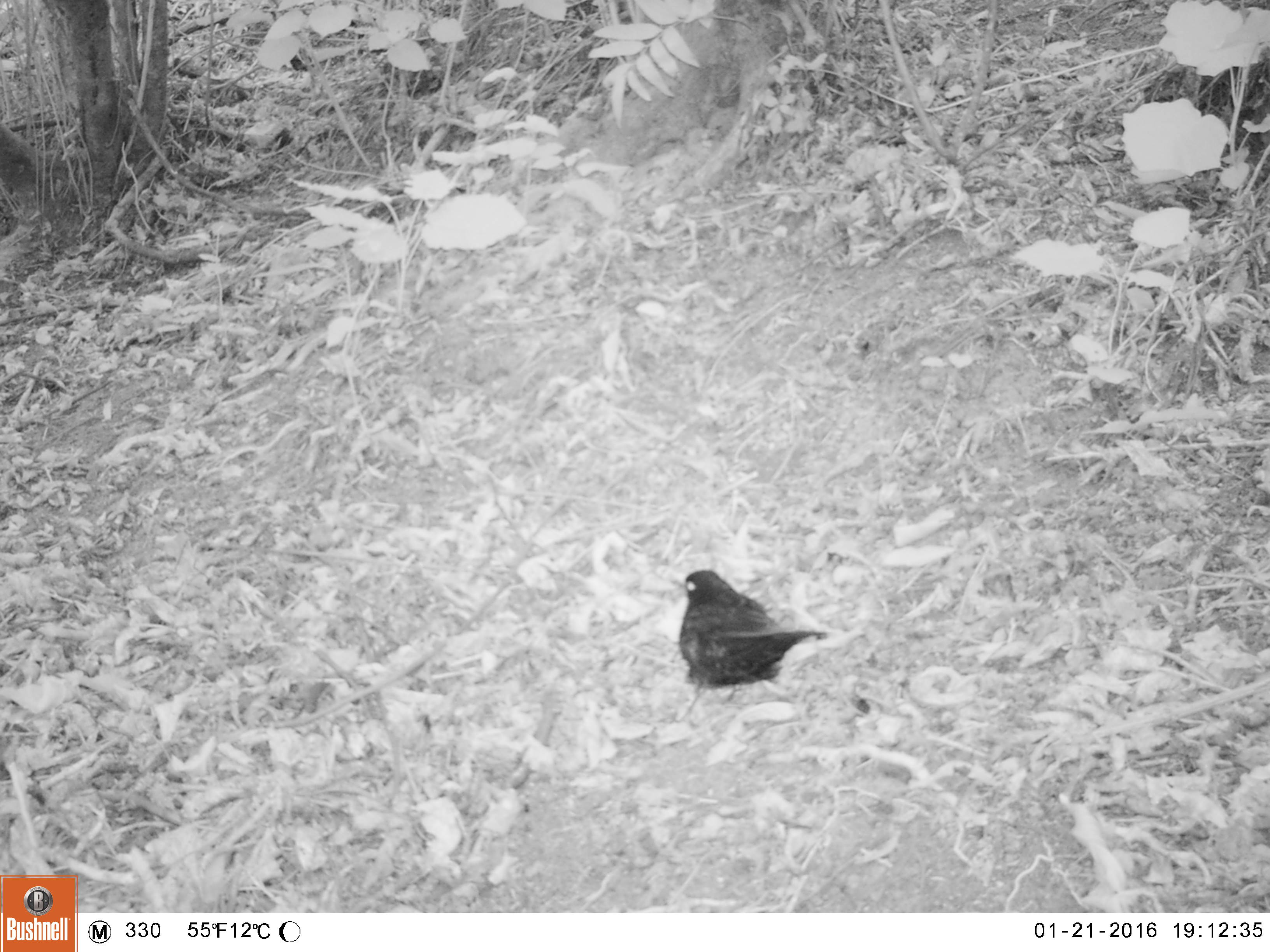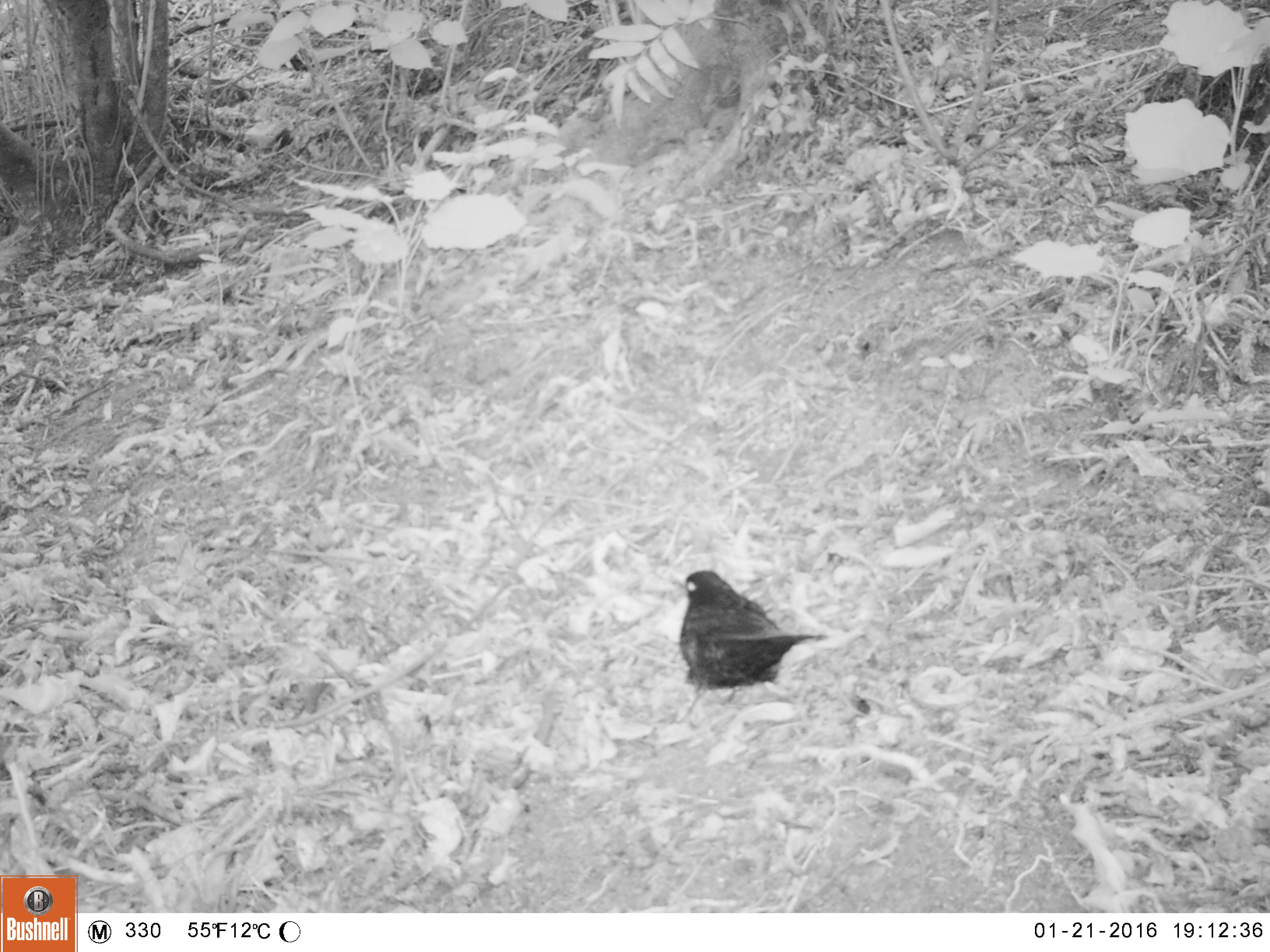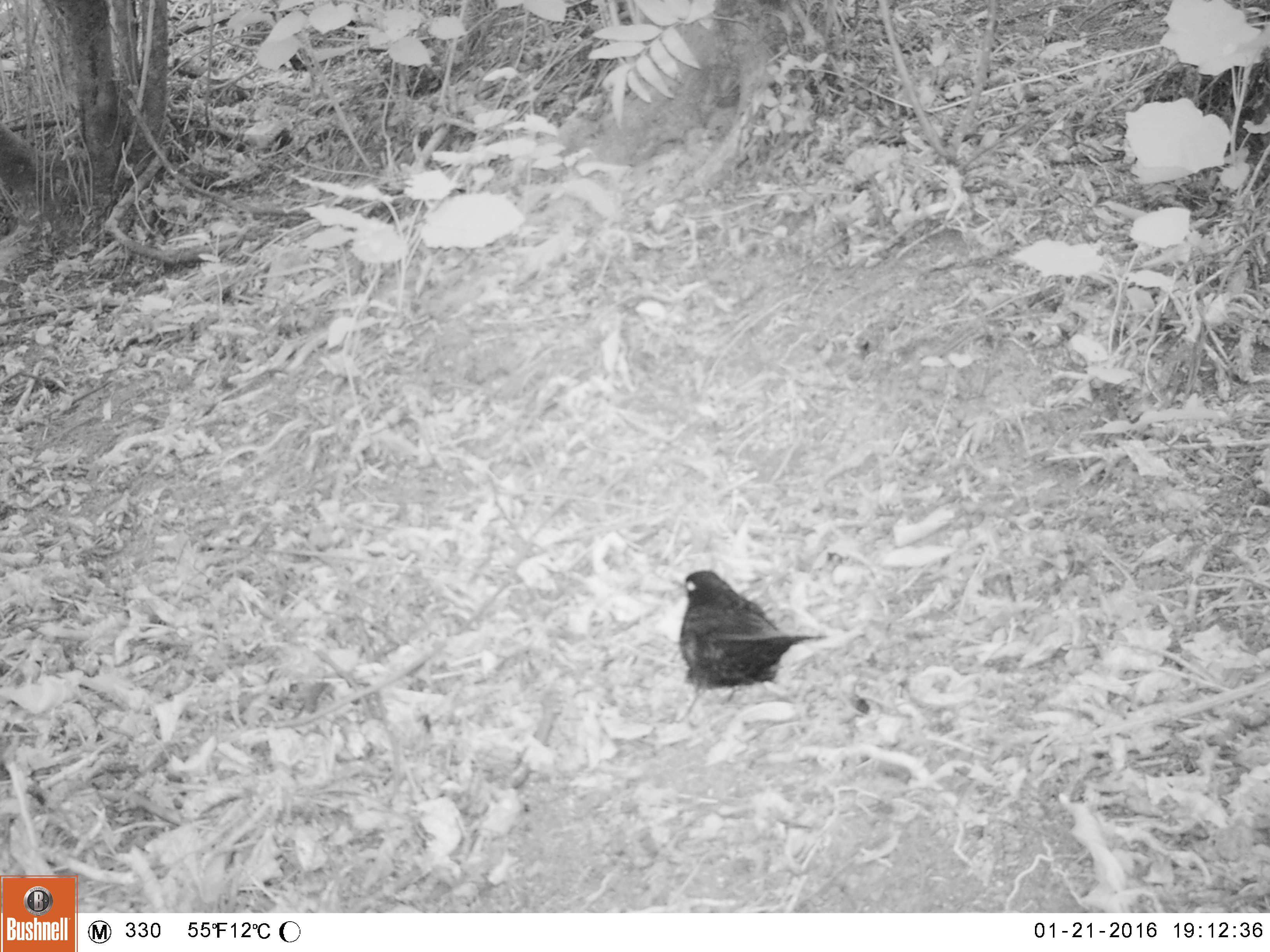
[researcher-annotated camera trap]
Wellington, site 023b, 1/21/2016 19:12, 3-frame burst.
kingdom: Animalia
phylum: Chordata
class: Aves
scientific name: Aves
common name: bird